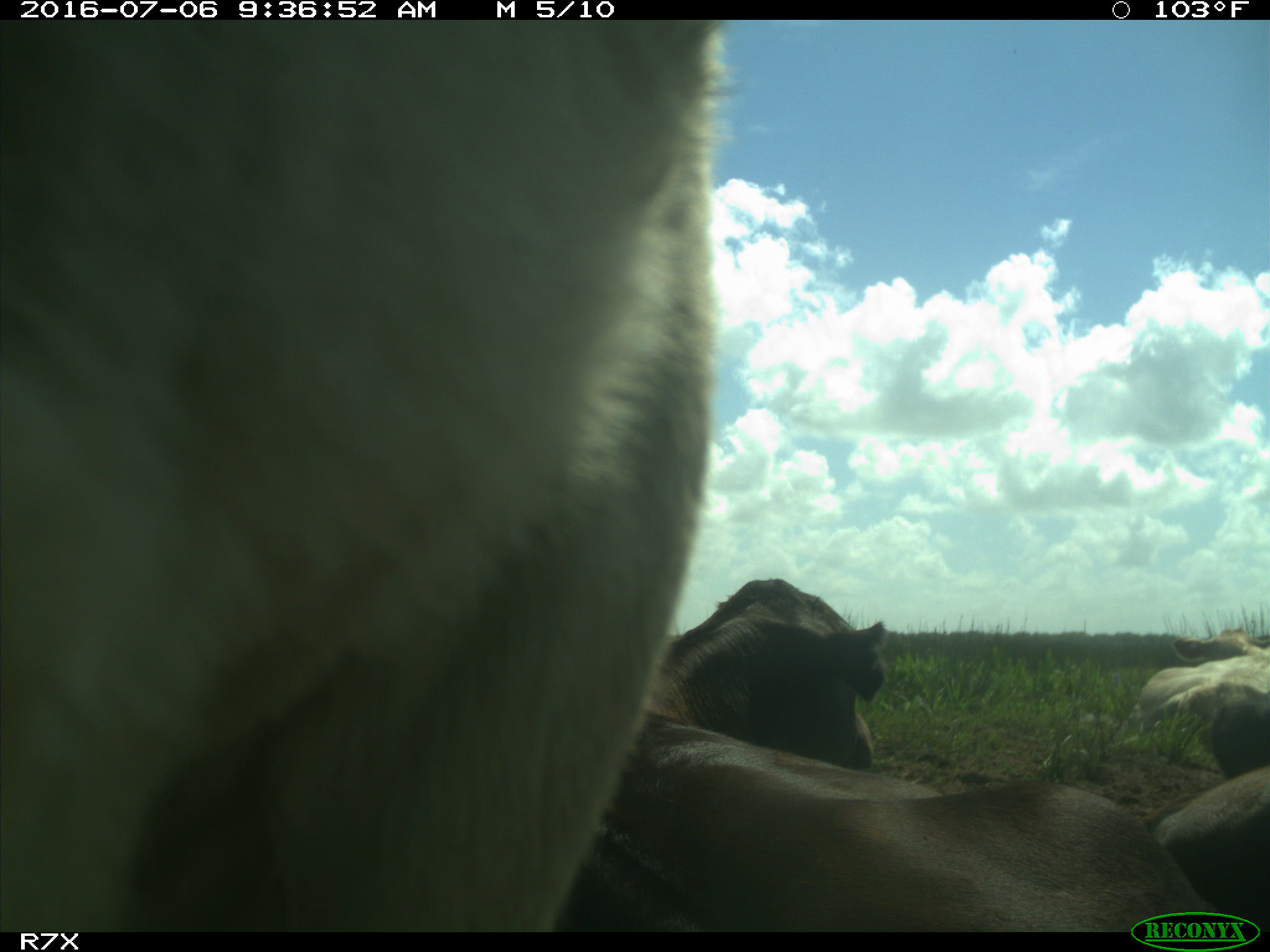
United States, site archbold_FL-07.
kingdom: Animalia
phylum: Chordata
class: Mammalia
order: Artiodactyla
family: Bovidae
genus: Bos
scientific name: Bos taurus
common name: domestic cow